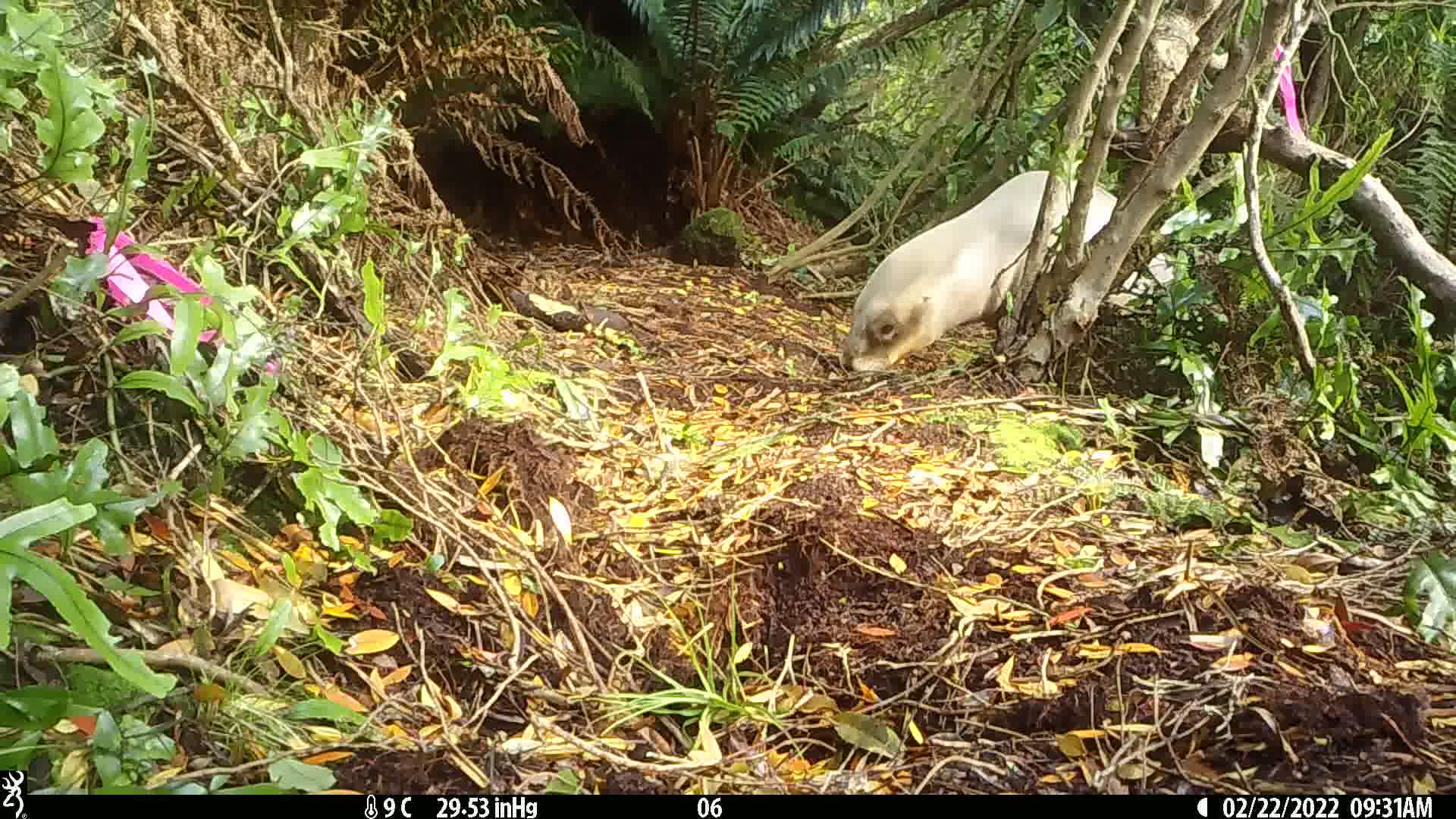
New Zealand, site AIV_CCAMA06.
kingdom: Animalia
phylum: Chordata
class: Mammalia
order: Carnivora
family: Otariidae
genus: Phocarctos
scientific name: Phocarctos hookeri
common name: new zealand sea lion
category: sealion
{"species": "sealion (new zealand sea lion) (Phocarctos hookeri)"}